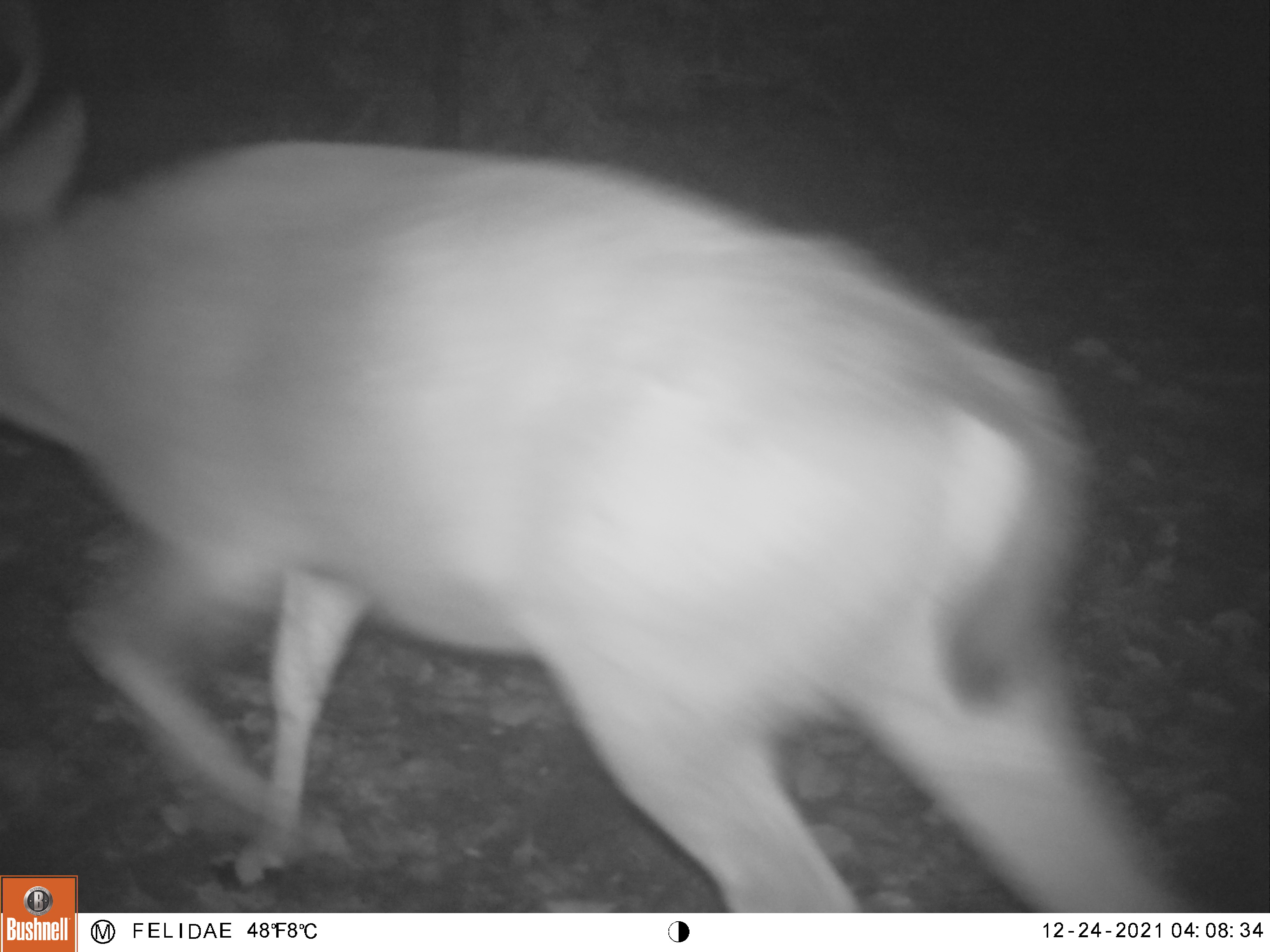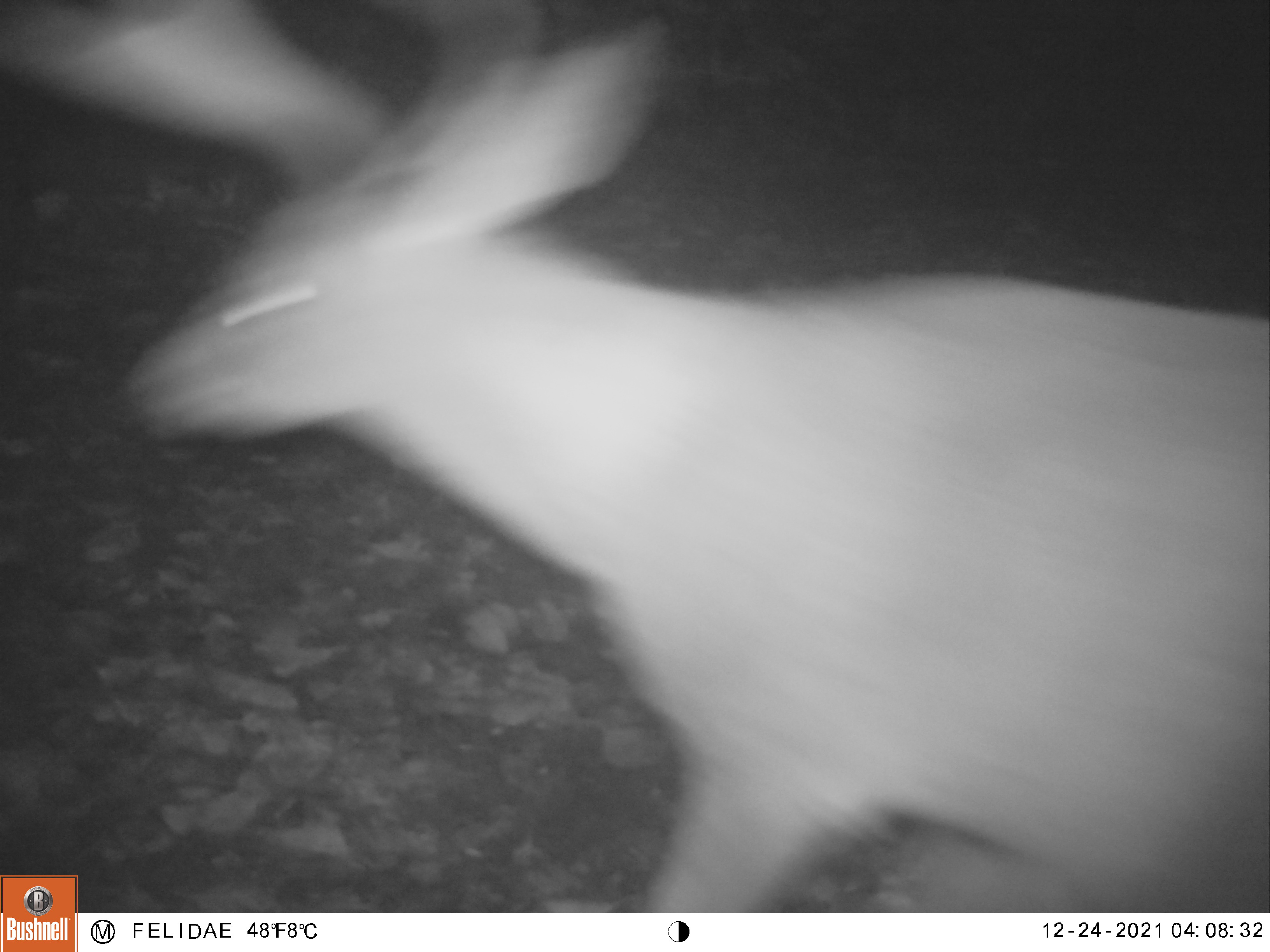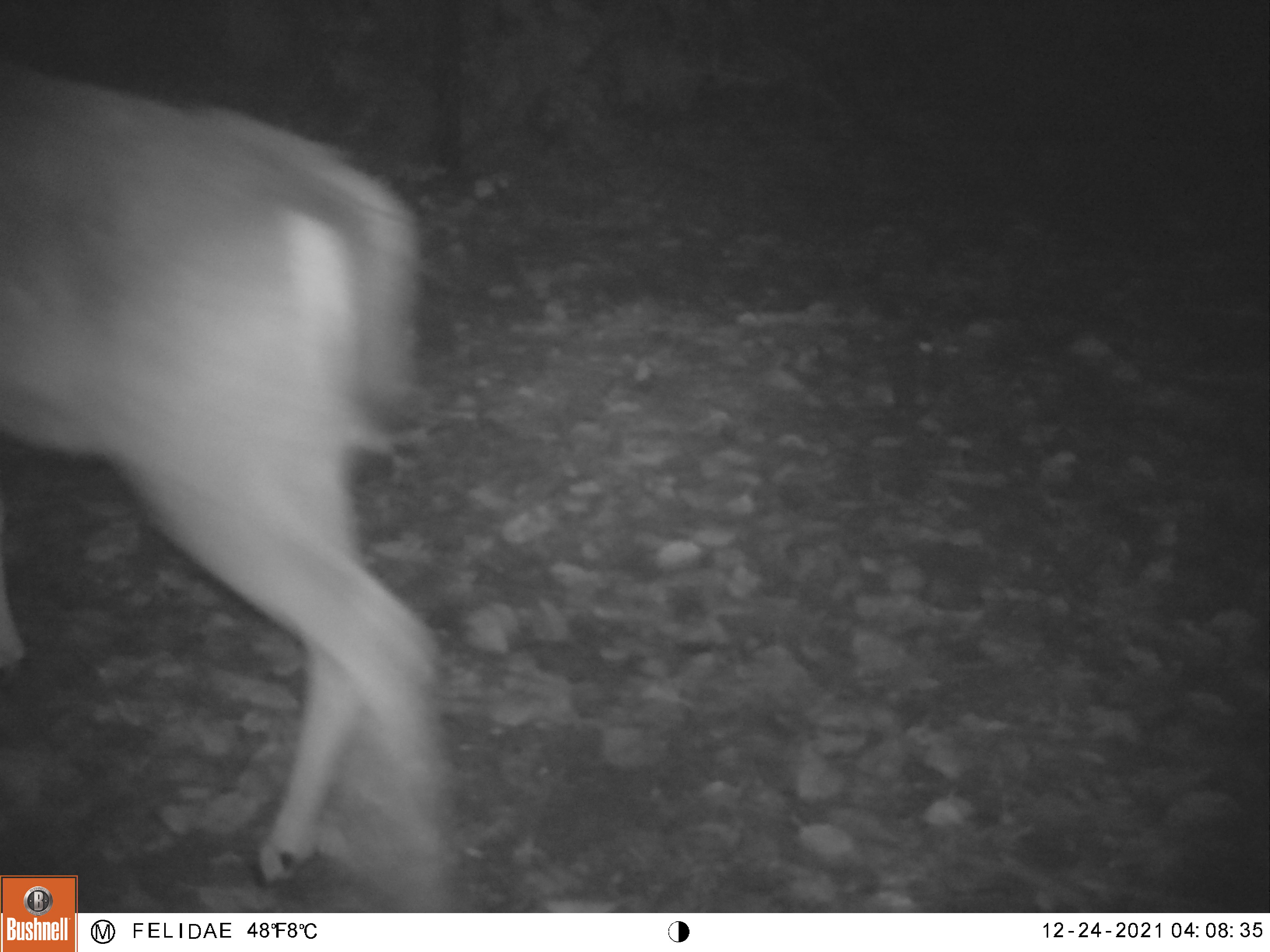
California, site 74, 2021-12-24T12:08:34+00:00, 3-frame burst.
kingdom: Animalia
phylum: Chordata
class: Mammalia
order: Artiodactyla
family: Cervidae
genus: Odocoileus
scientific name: Odocoileus hemionus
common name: mule deer